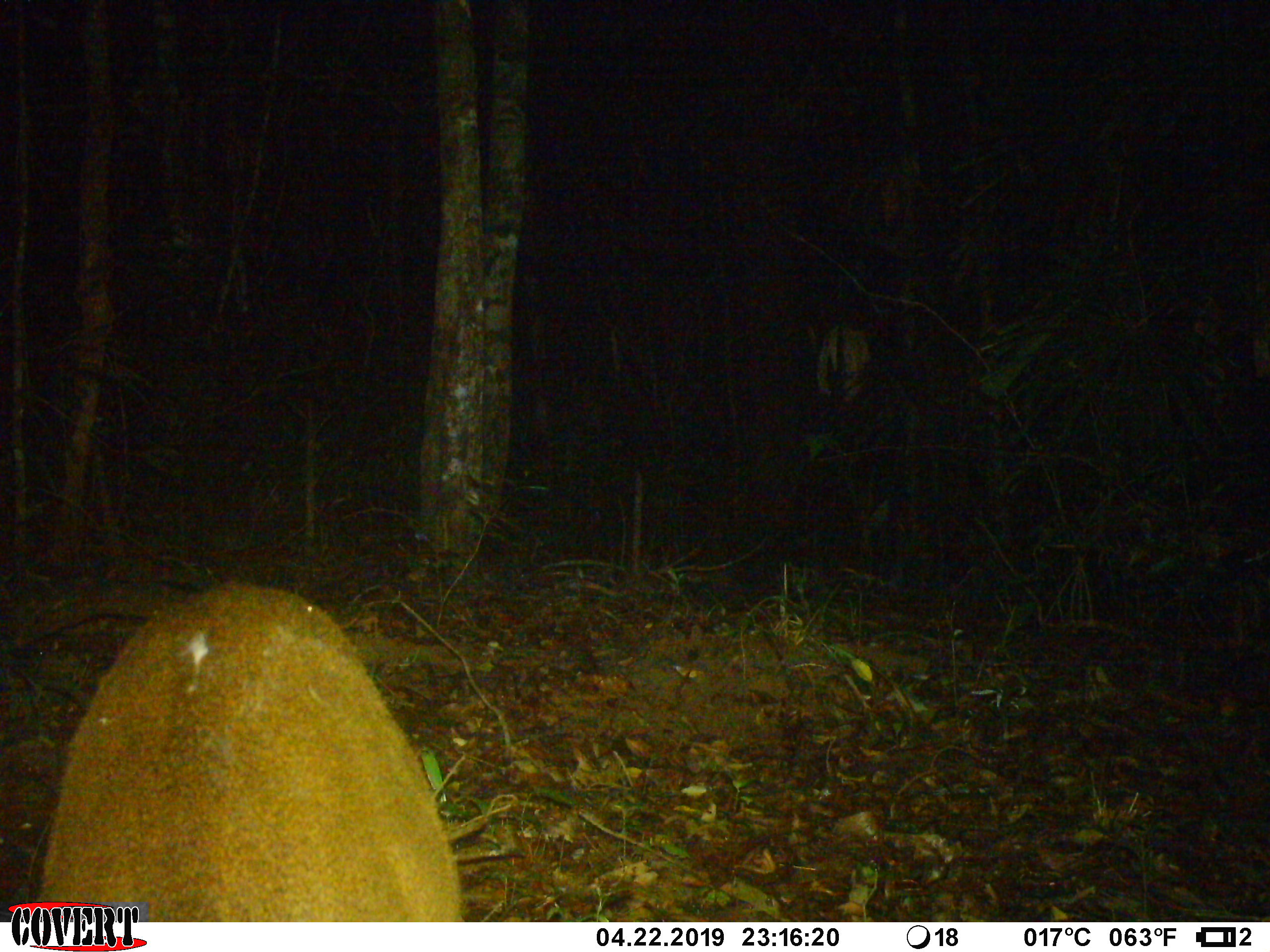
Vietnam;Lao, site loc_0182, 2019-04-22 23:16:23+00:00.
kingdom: Animalia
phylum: Chordata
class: Mammalia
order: Artiodactyla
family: Cervidae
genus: Muntiacus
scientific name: Muntiacus vuquangensis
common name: large-antlered muntjac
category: large antlered muntjac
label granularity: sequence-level